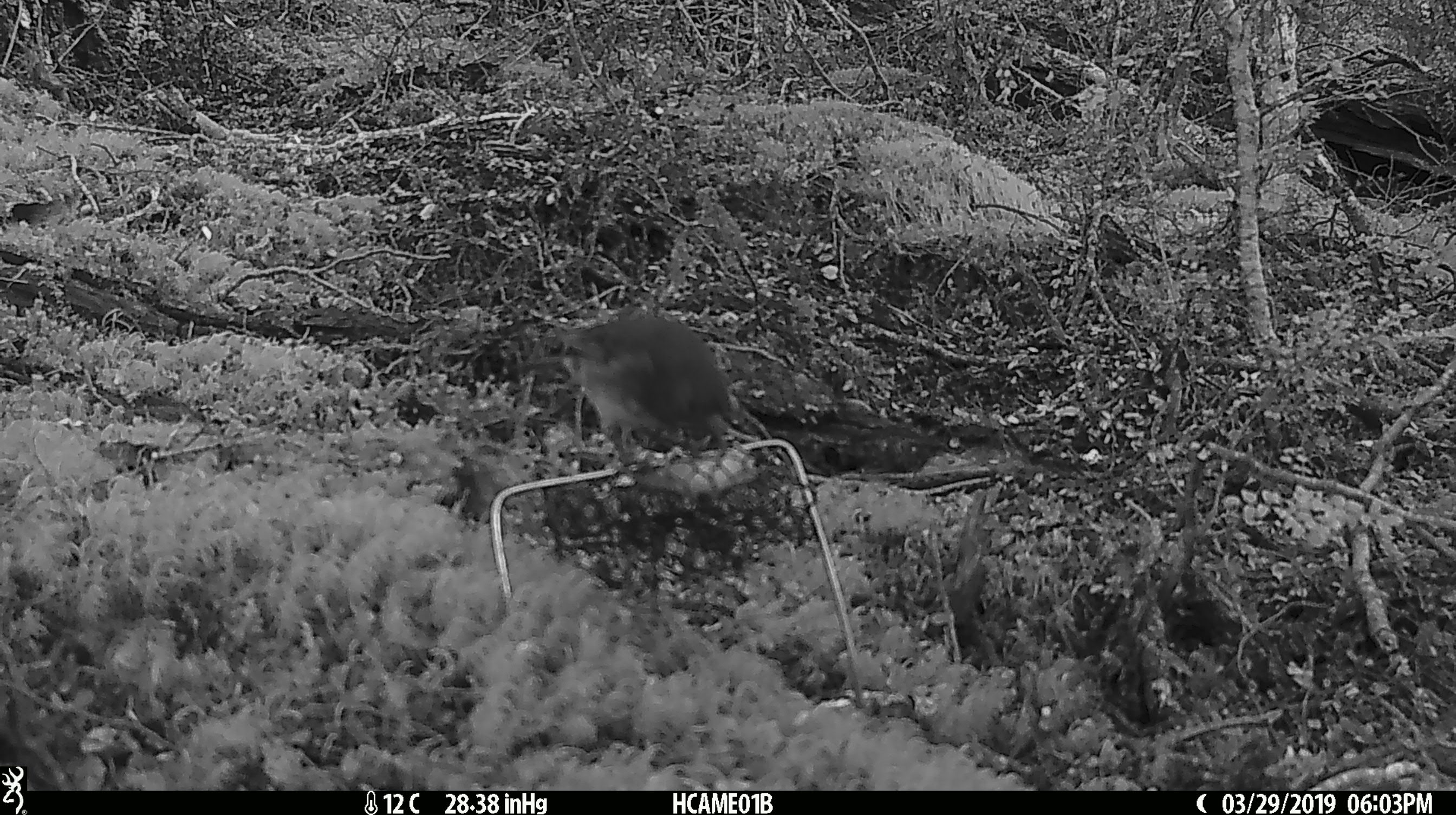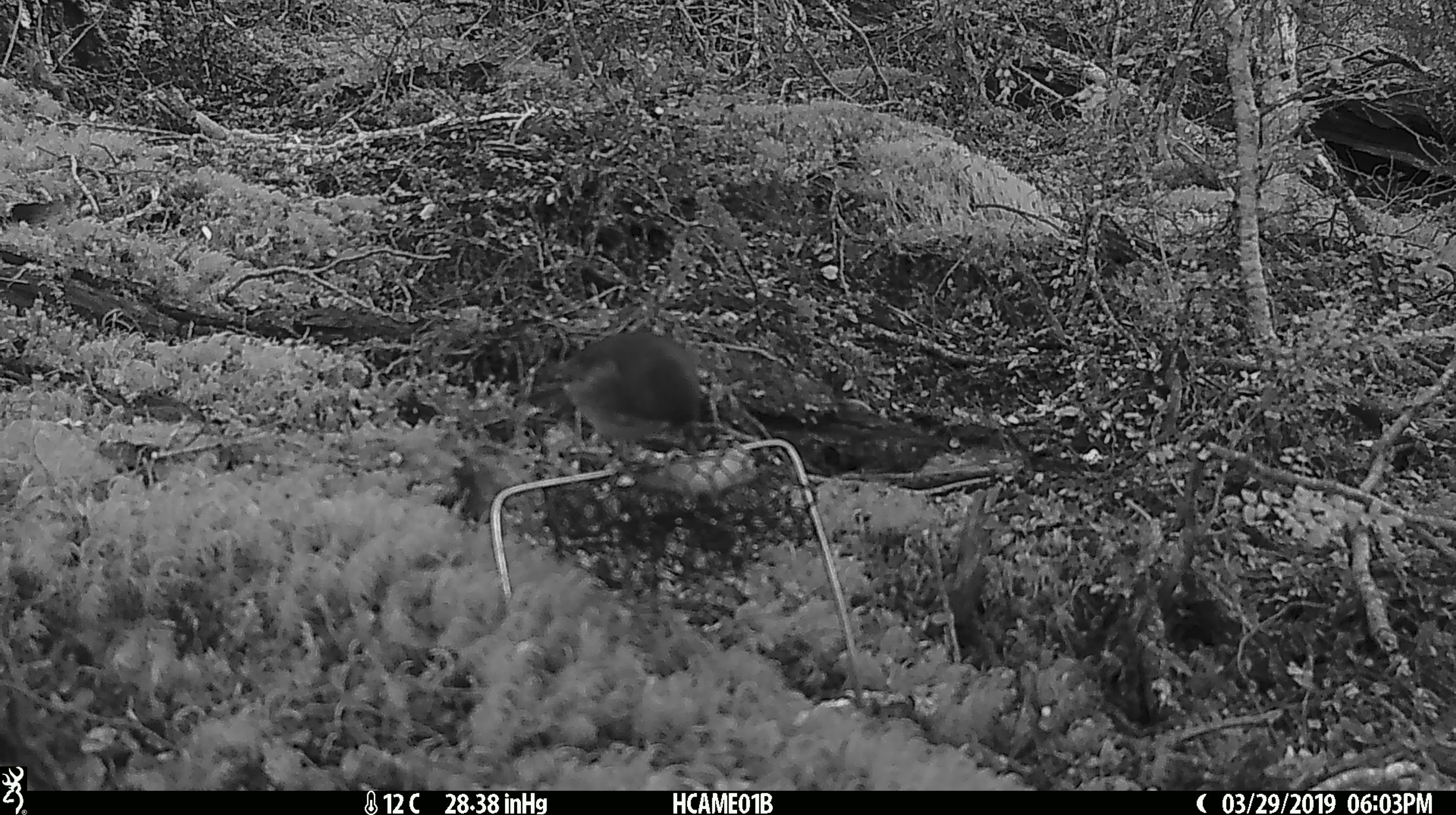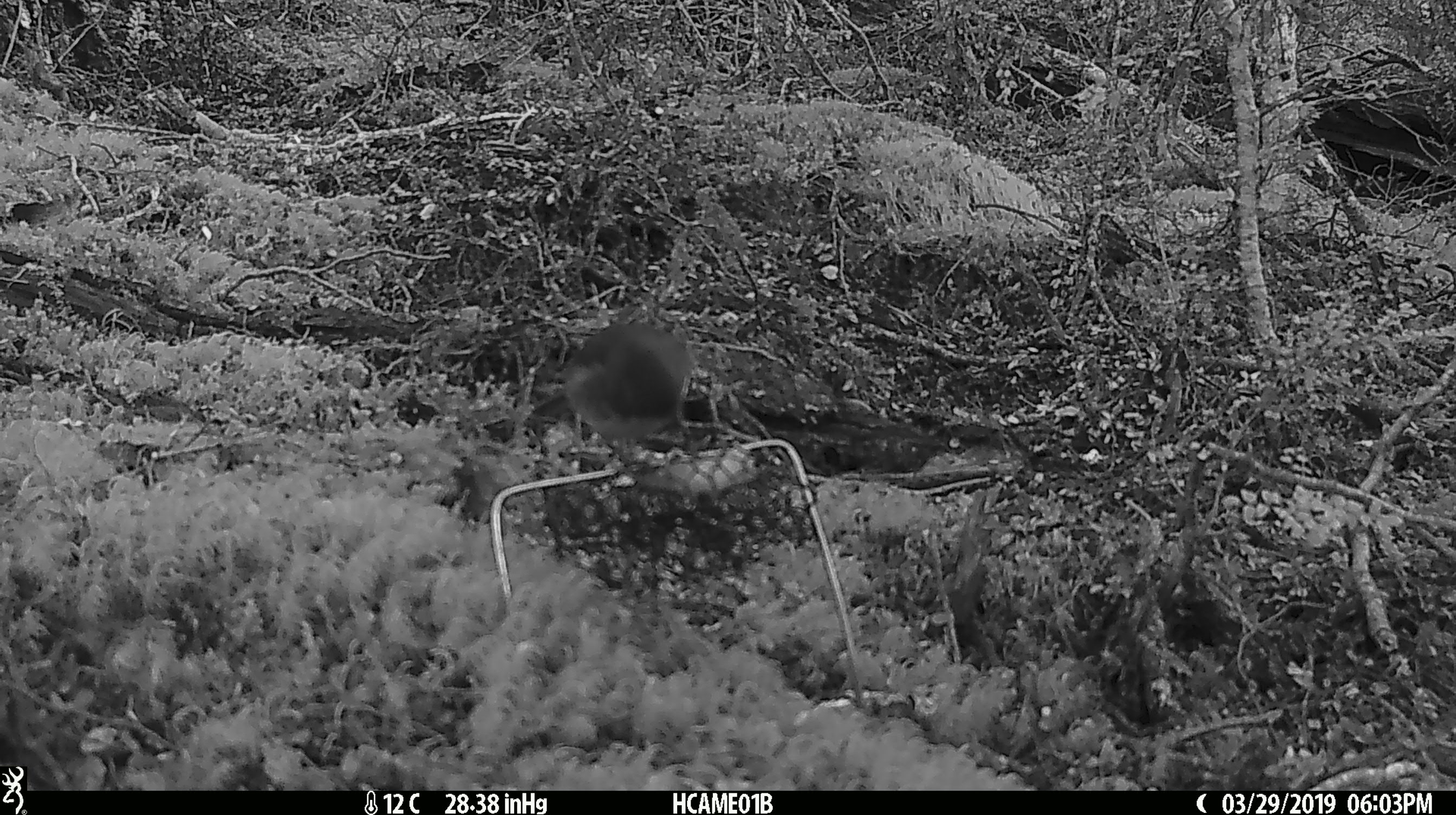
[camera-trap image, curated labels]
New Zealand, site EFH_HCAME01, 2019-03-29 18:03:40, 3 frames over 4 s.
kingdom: Animalia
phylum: Chordata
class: Aves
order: Passeriformes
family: Petroicidae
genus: Petroica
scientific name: Petroica australis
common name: new zealand robin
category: robin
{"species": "robin (new zealand robin) (Petroica australis)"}